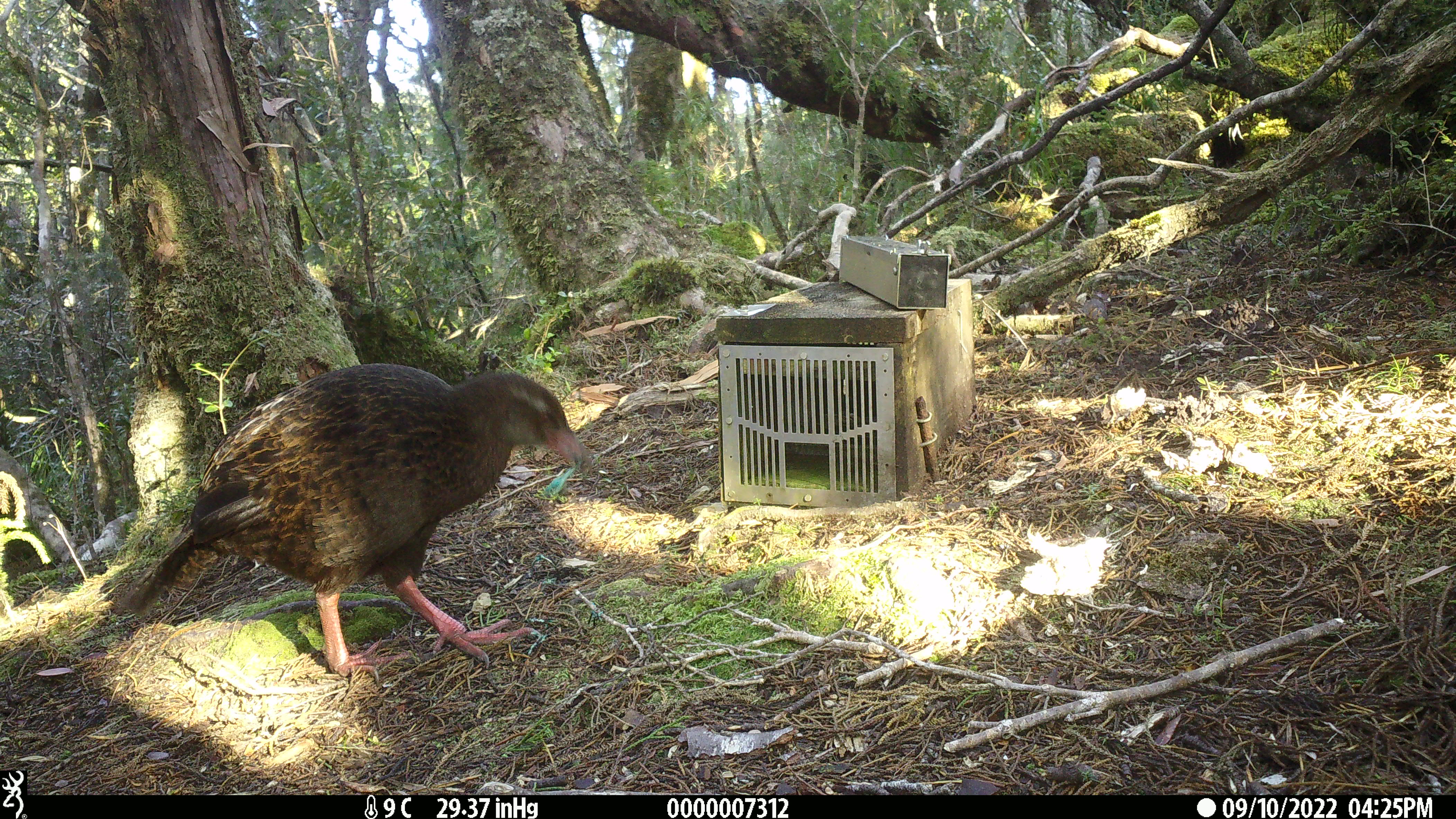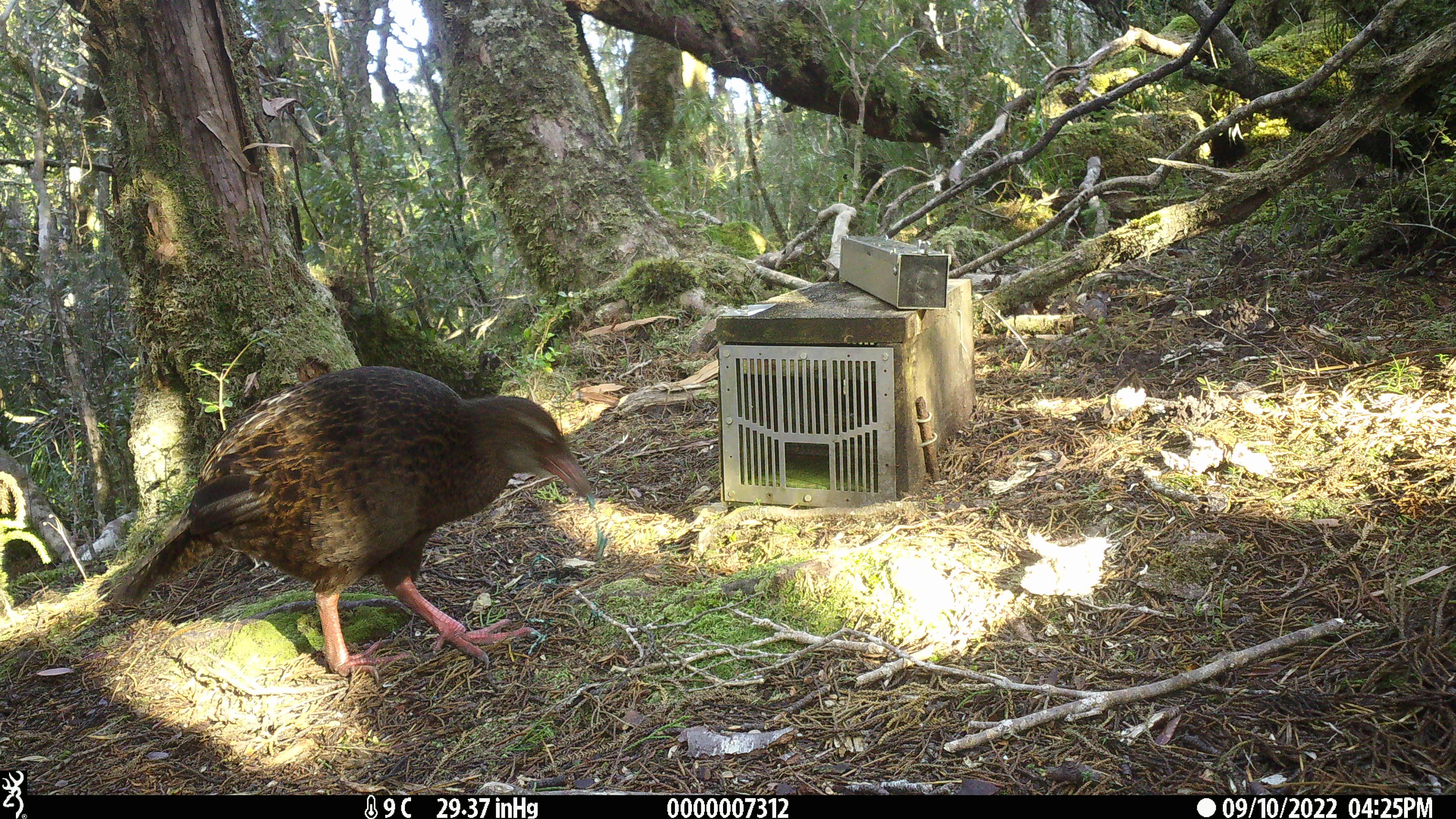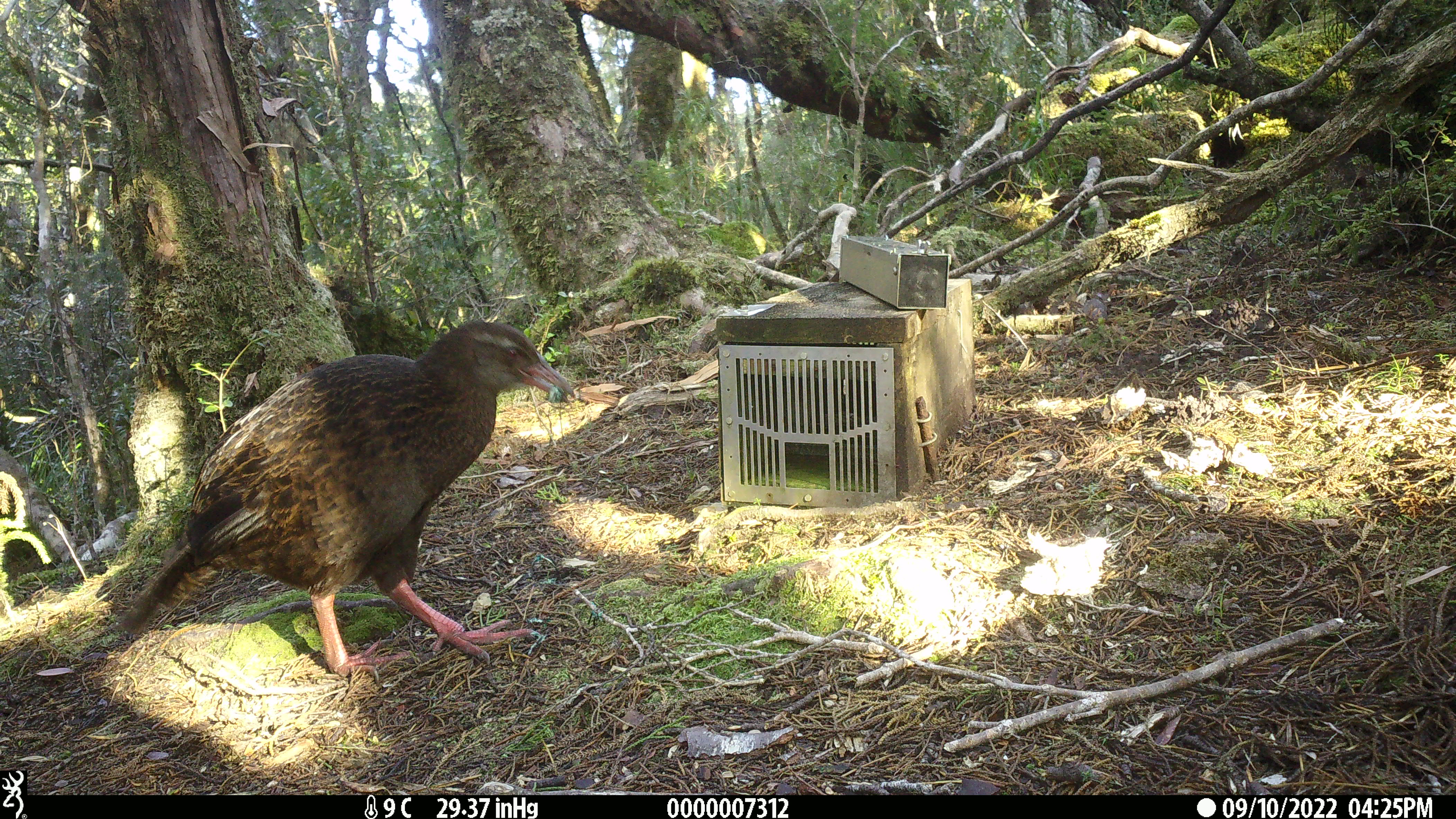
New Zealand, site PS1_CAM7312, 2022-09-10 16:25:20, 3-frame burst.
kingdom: Animalia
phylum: Chordata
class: Aves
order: Gruiformes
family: Rallidae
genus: Gallirallus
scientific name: Gallirallus australis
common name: weka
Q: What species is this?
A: Weka (Gallirallus australis).